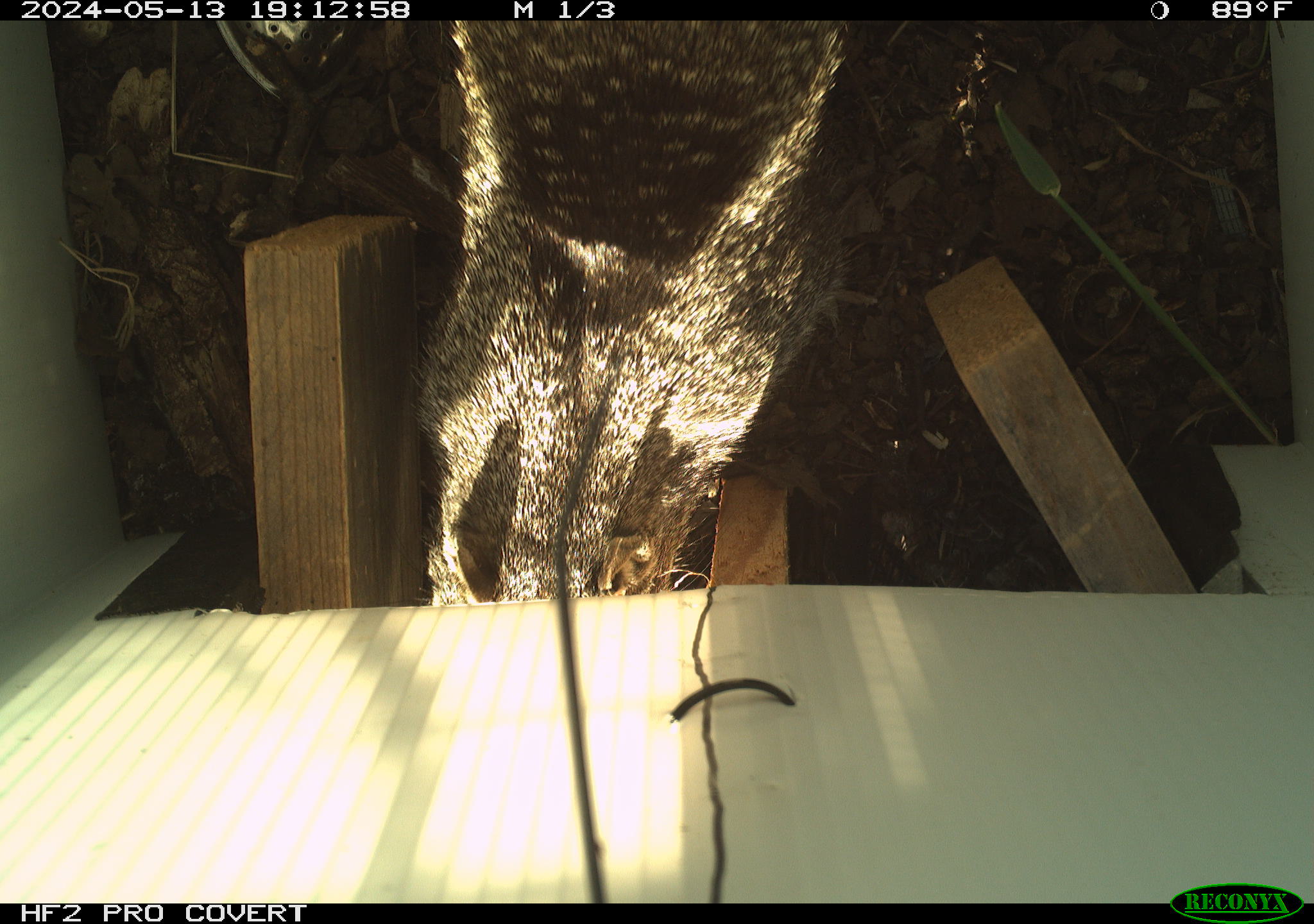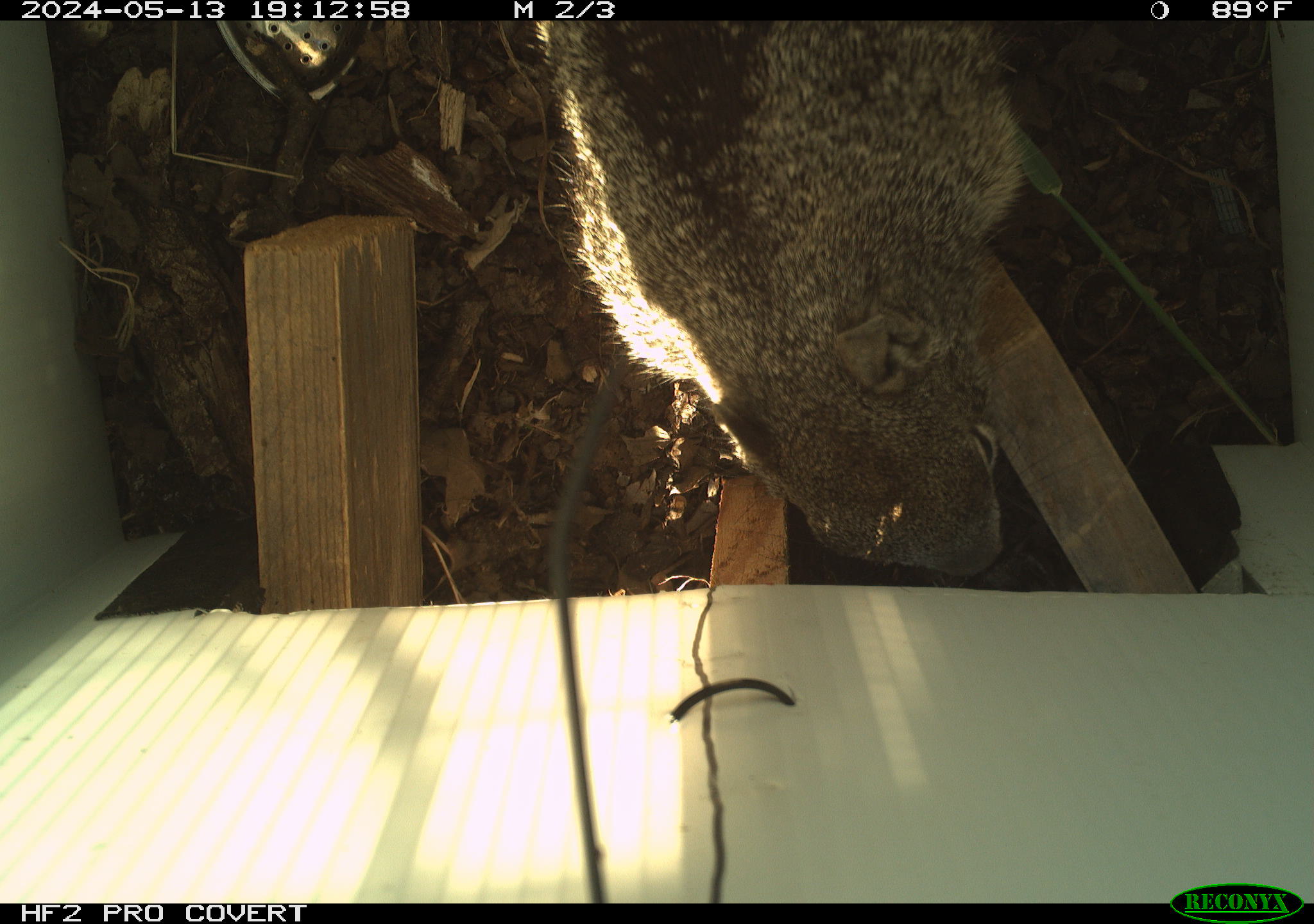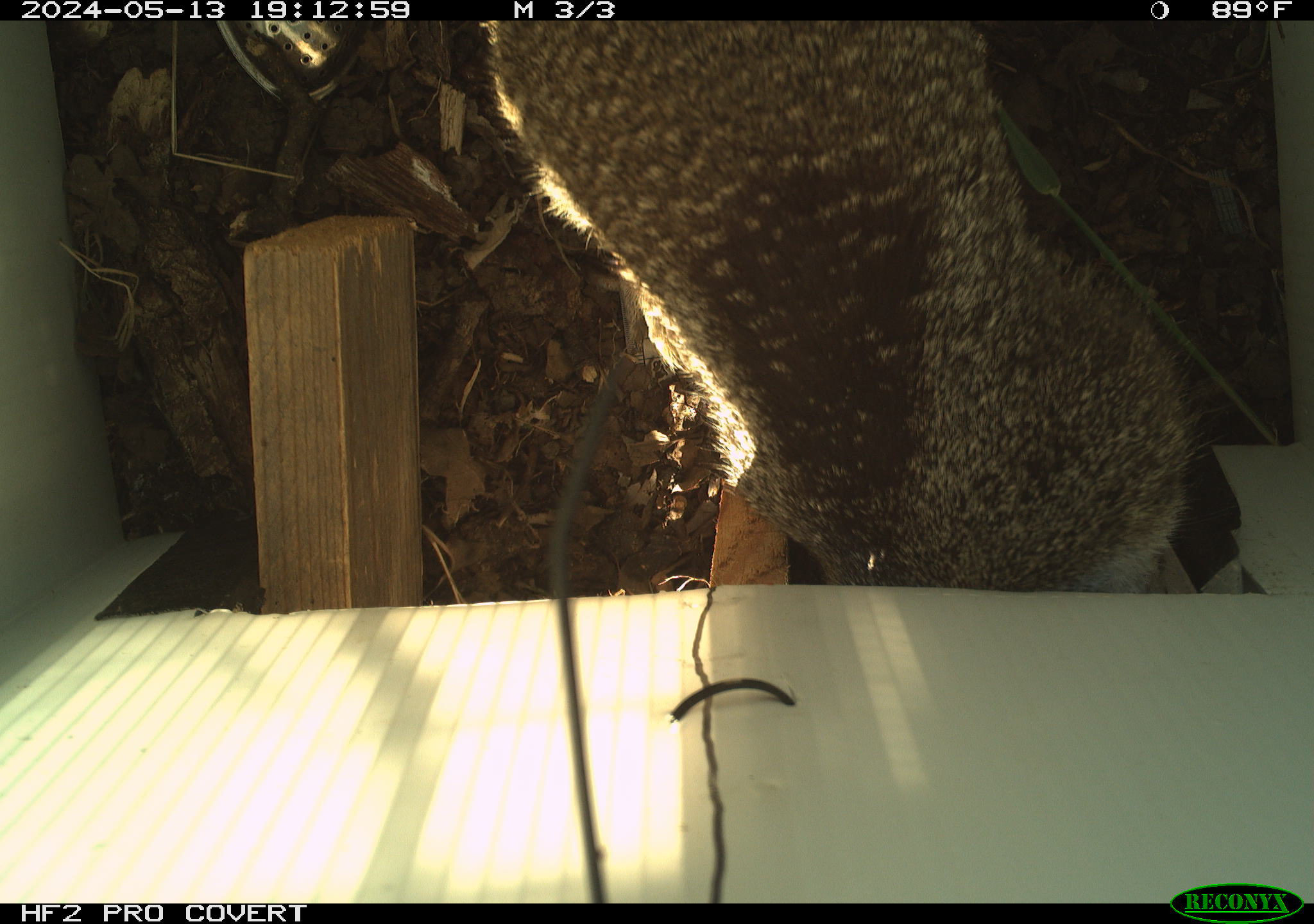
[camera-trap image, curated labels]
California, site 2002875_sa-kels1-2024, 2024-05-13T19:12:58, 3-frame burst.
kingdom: Animalia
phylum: Chordata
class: Mammalia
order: Rodentia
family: Sciuridae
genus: Otospermophilus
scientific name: Otospermophilus beecheyi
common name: california ground squirrel